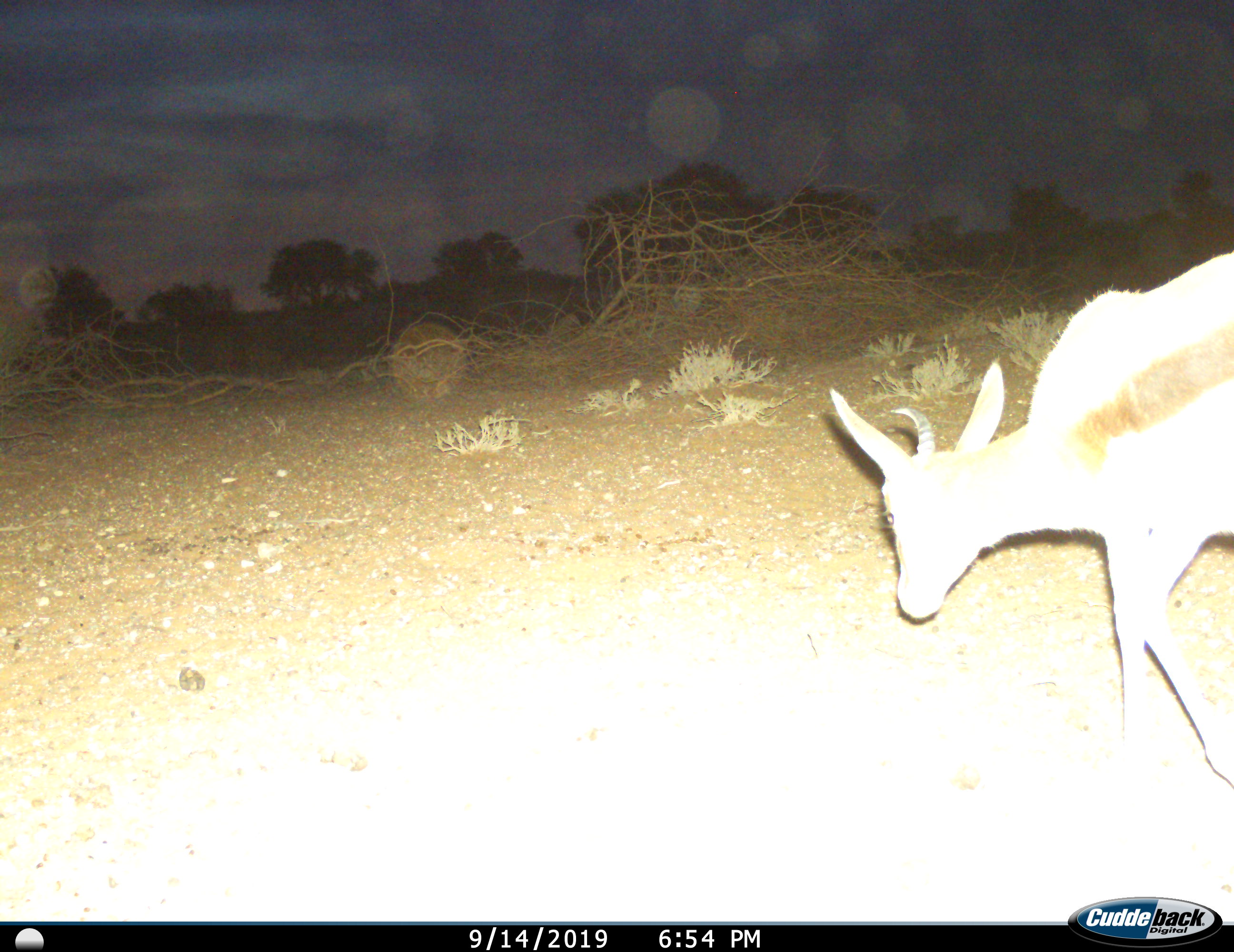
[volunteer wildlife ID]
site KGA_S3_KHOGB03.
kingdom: Animalia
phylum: Chordata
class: Mammalia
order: Artiodactyla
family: Bovidae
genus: Antidorcas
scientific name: Antidorcas marsupialis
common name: springbok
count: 1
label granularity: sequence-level